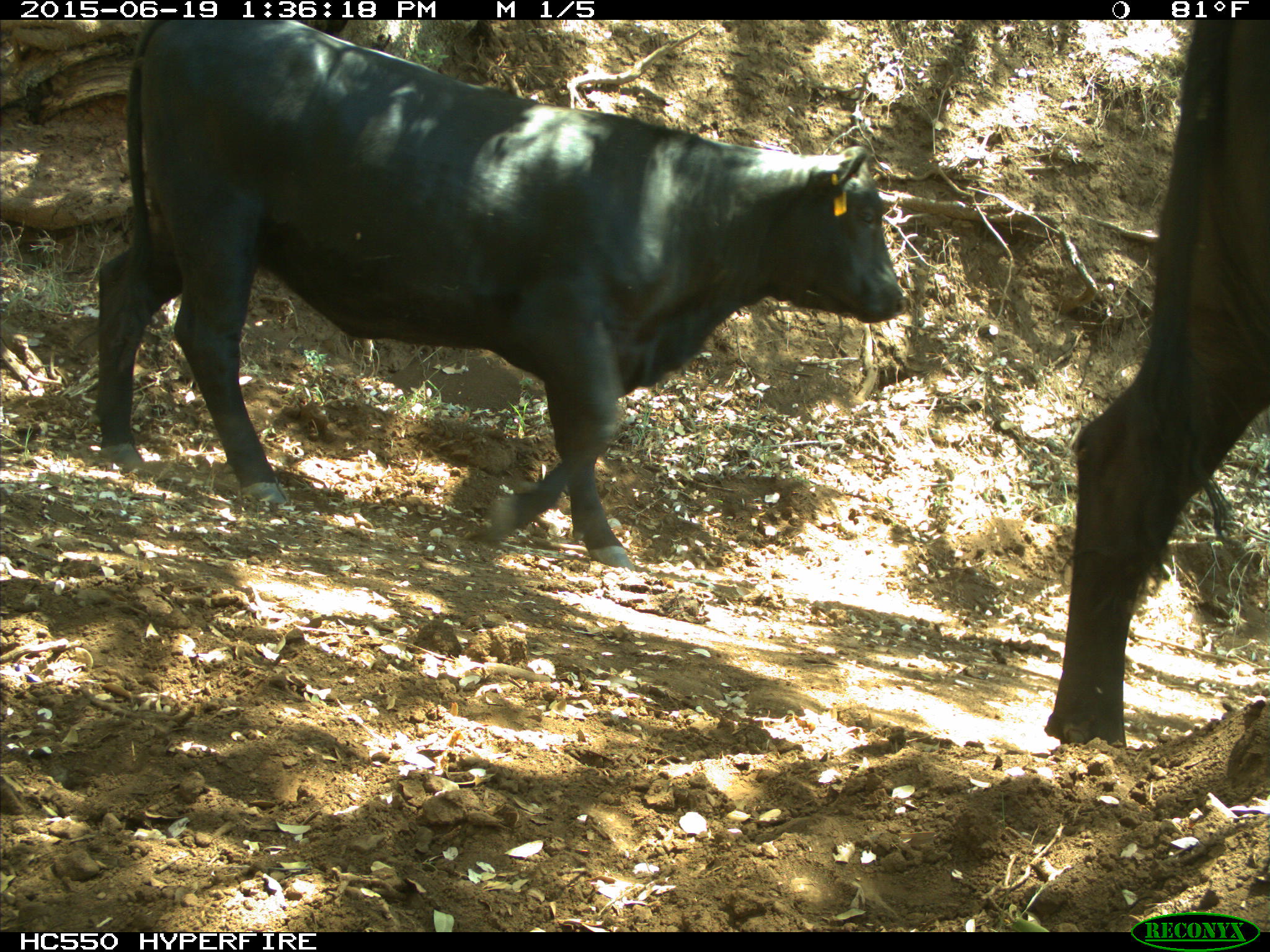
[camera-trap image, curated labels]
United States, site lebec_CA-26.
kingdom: Animalia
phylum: Chordata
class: Mammalia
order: Artiodactyla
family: Bovidae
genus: Bos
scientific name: Bos taurus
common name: domestic cow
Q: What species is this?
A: Bos taurus (domestic cow).